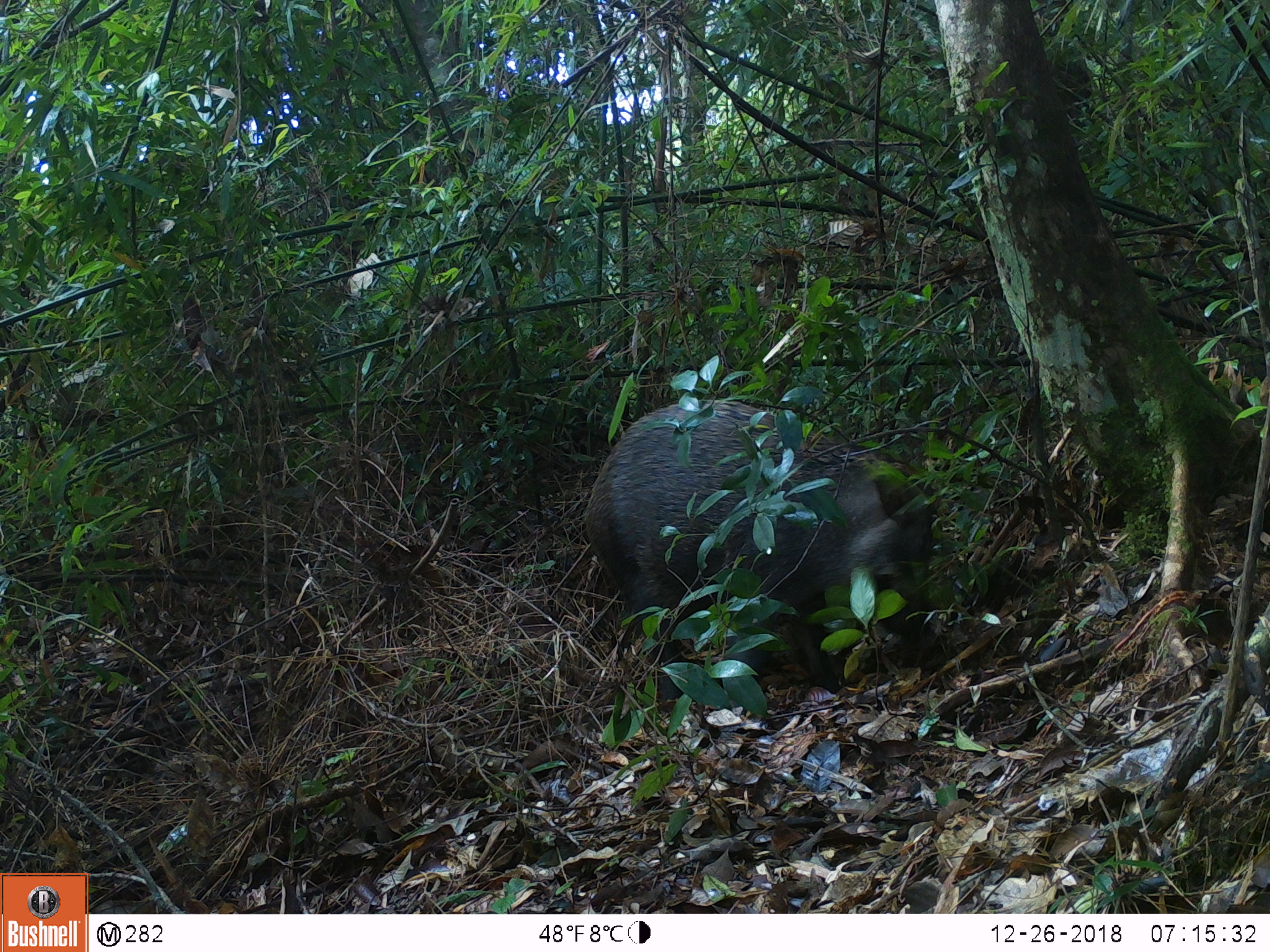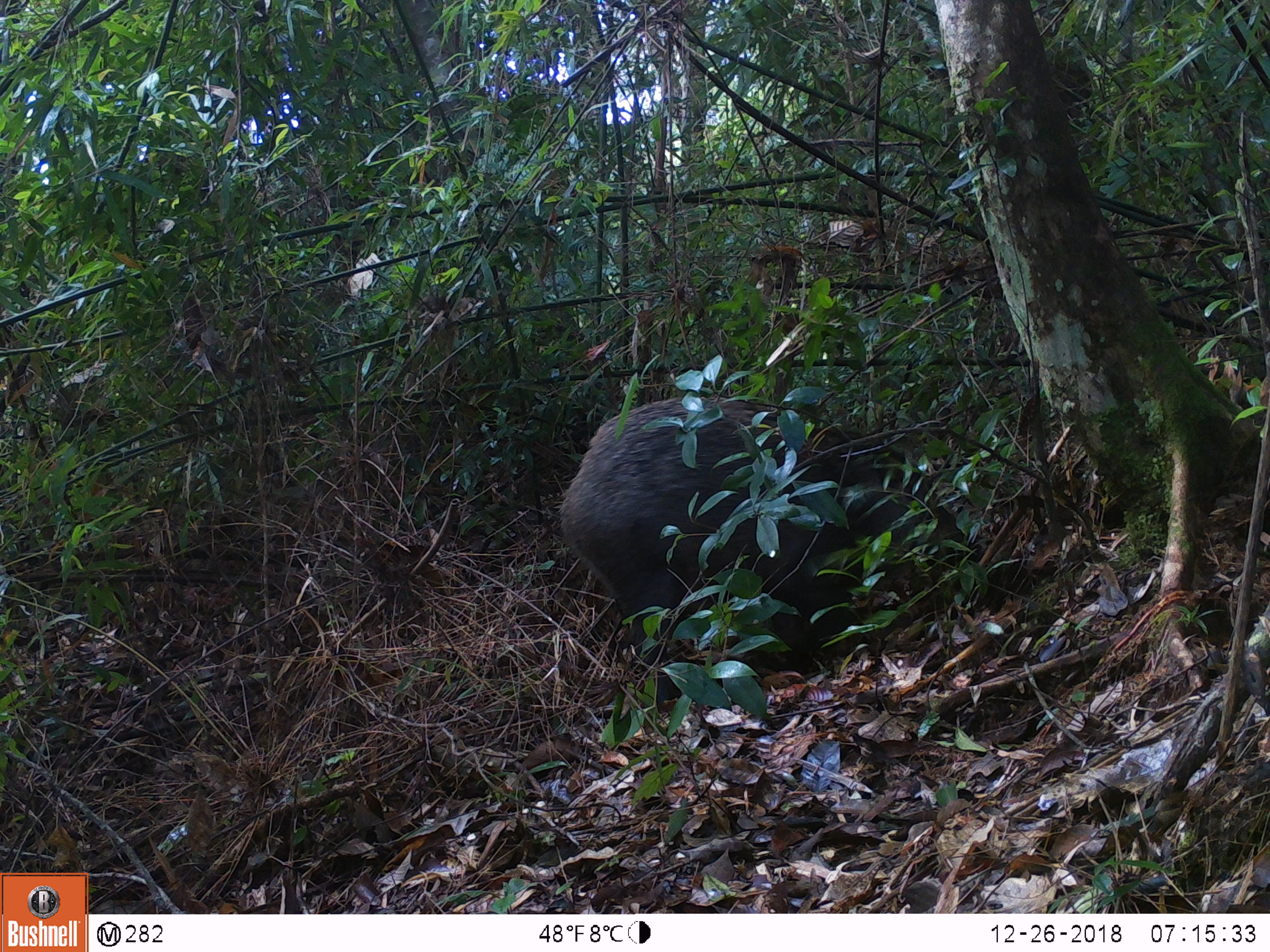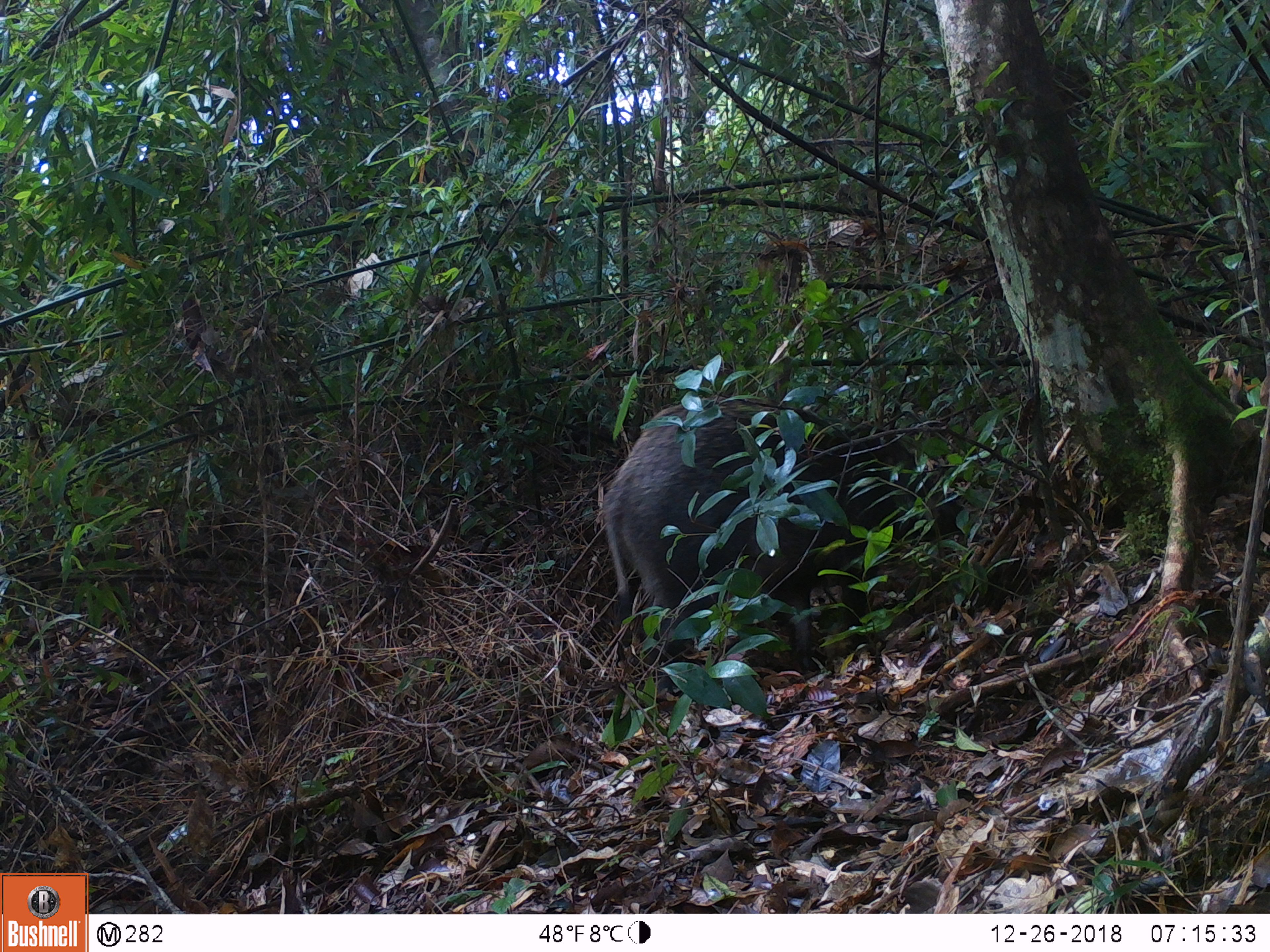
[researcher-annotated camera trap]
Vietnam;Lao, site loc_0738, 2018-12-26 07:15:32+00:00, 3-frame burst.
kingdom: Animalia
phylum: Chordata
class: Mammalia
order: Artiodactyla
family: Suidae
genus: Sus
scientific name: Sus scrofa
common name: eurasian wild pig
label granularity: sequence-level